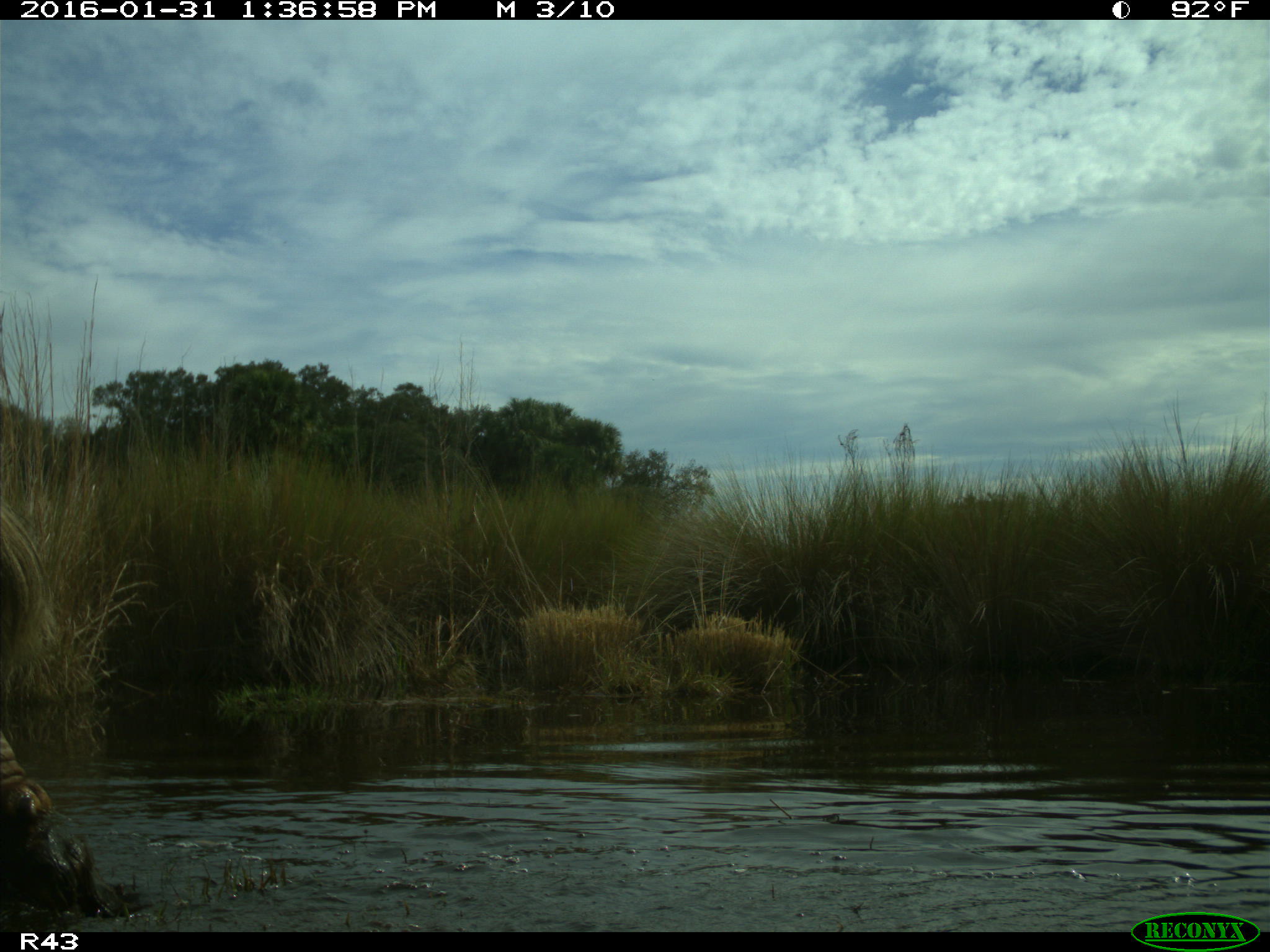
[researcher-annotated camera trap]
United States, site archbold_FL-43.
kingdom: Animalia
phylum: Chordata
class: Mammalia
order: Artiodactyla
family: Bovidae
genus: Bos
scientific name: Bos taurus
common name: domestic cow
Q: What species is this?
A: Bos taurus (domestic cow).